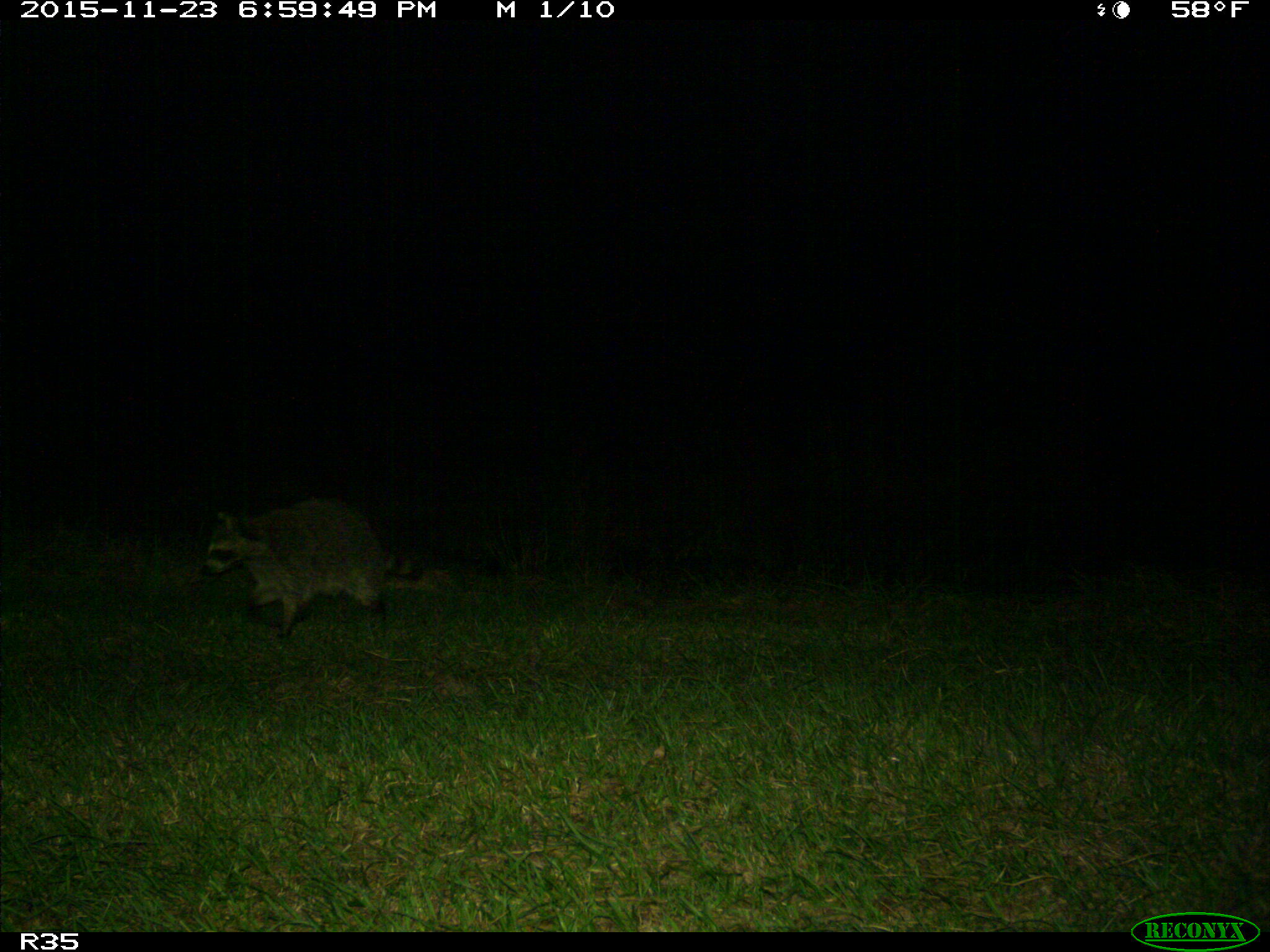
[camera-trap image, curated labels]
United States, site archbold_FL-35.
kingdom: Animalia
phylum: Chordata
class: Mammalia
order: Carnivora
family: Procyonidae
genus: Procyon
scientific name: Procyon lotor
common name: common raccoon